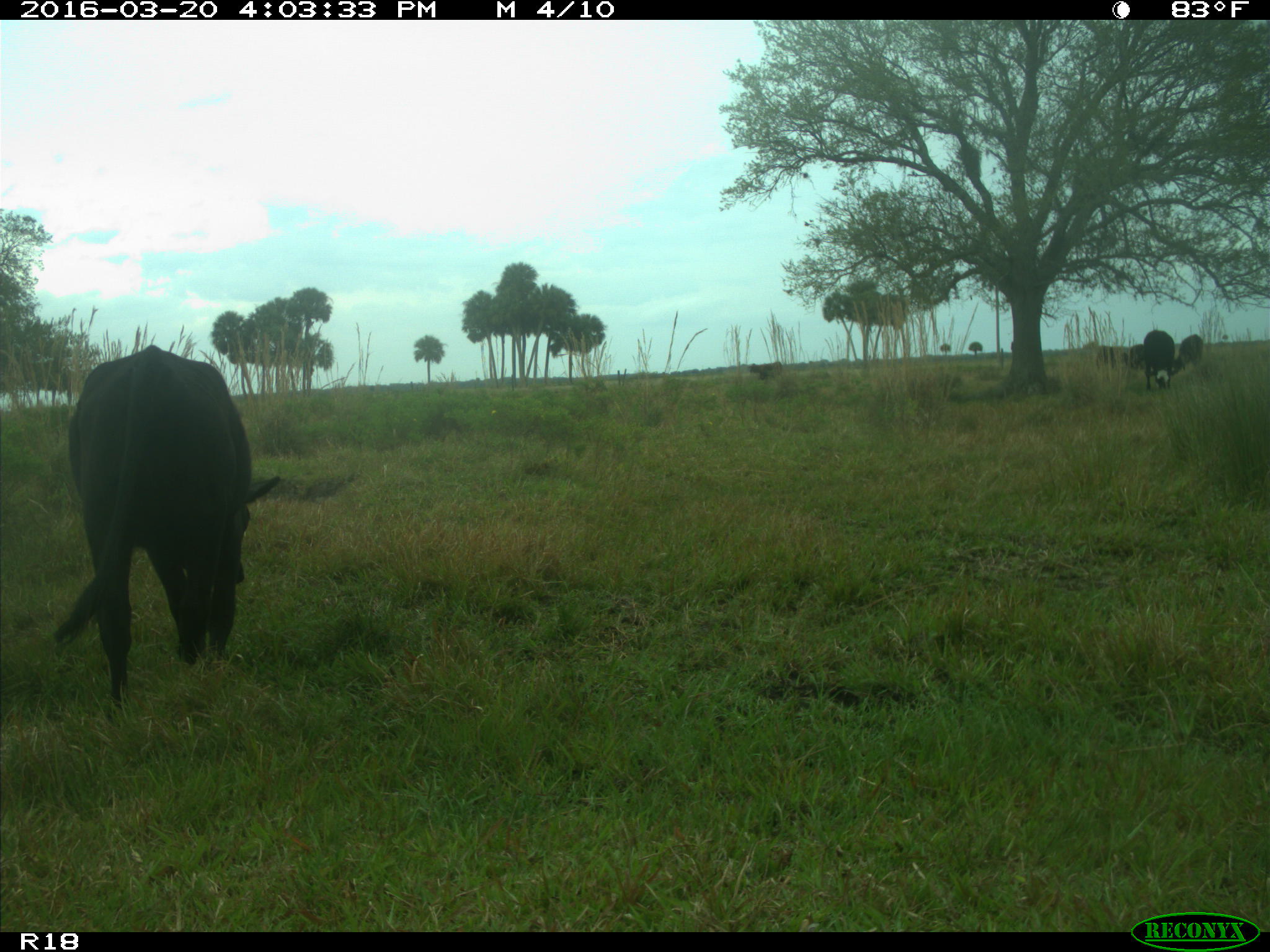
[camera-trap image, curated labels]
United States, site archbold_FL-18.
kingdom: Animalia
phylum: Chordata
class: Mammalia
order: Artiodactyla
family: Bovidae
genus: Bos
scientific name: Bos taurus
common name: domestic cow